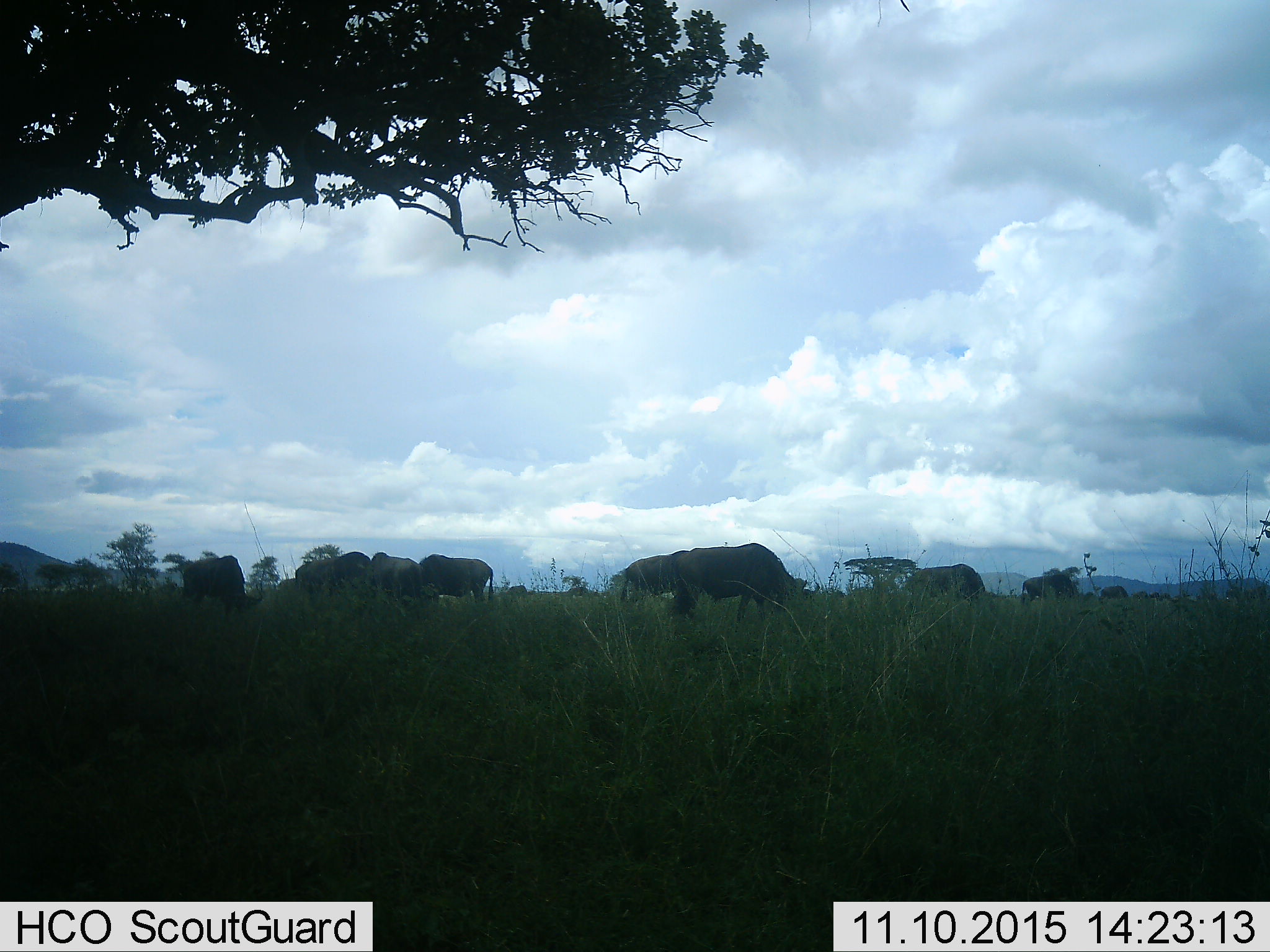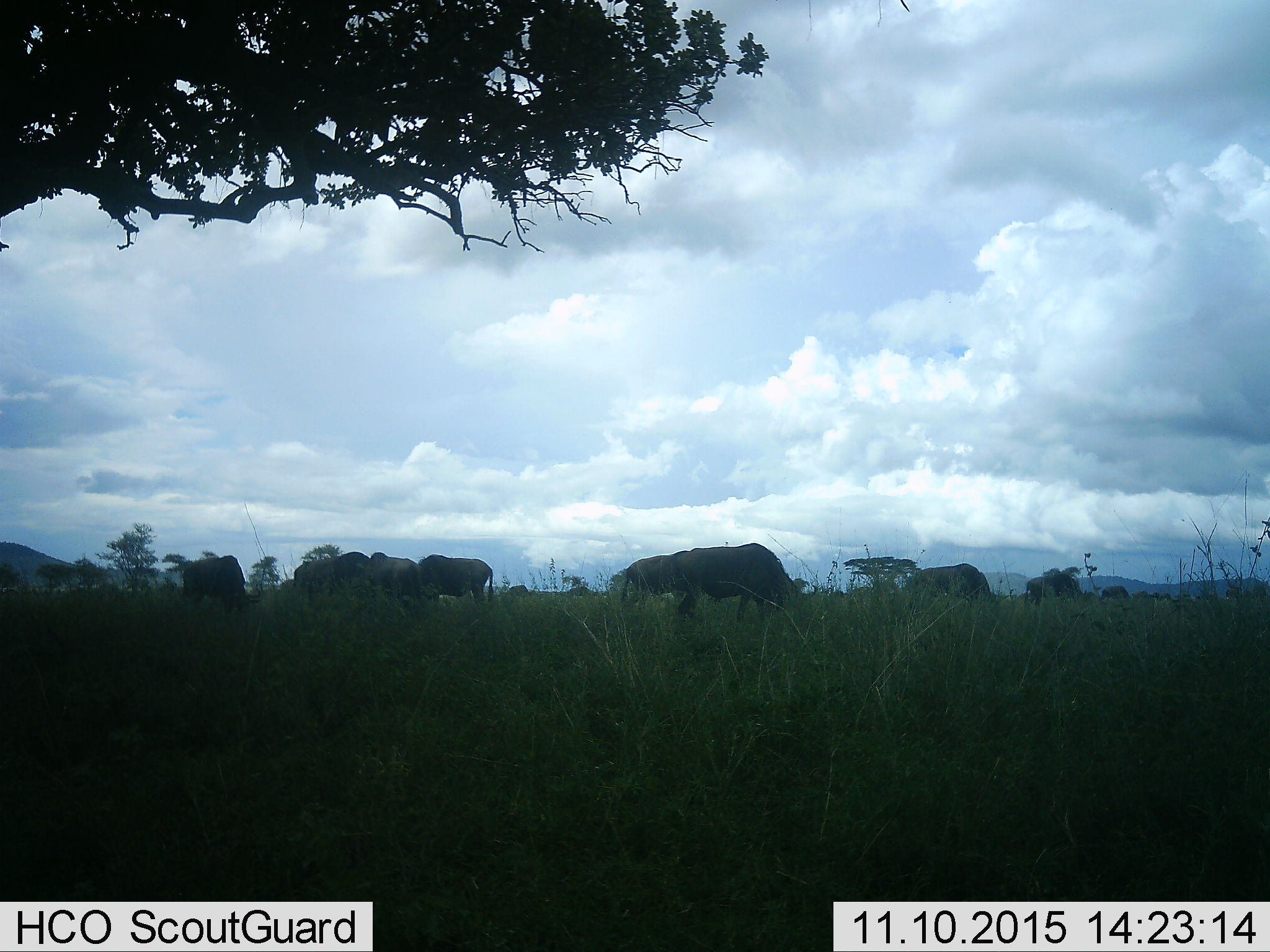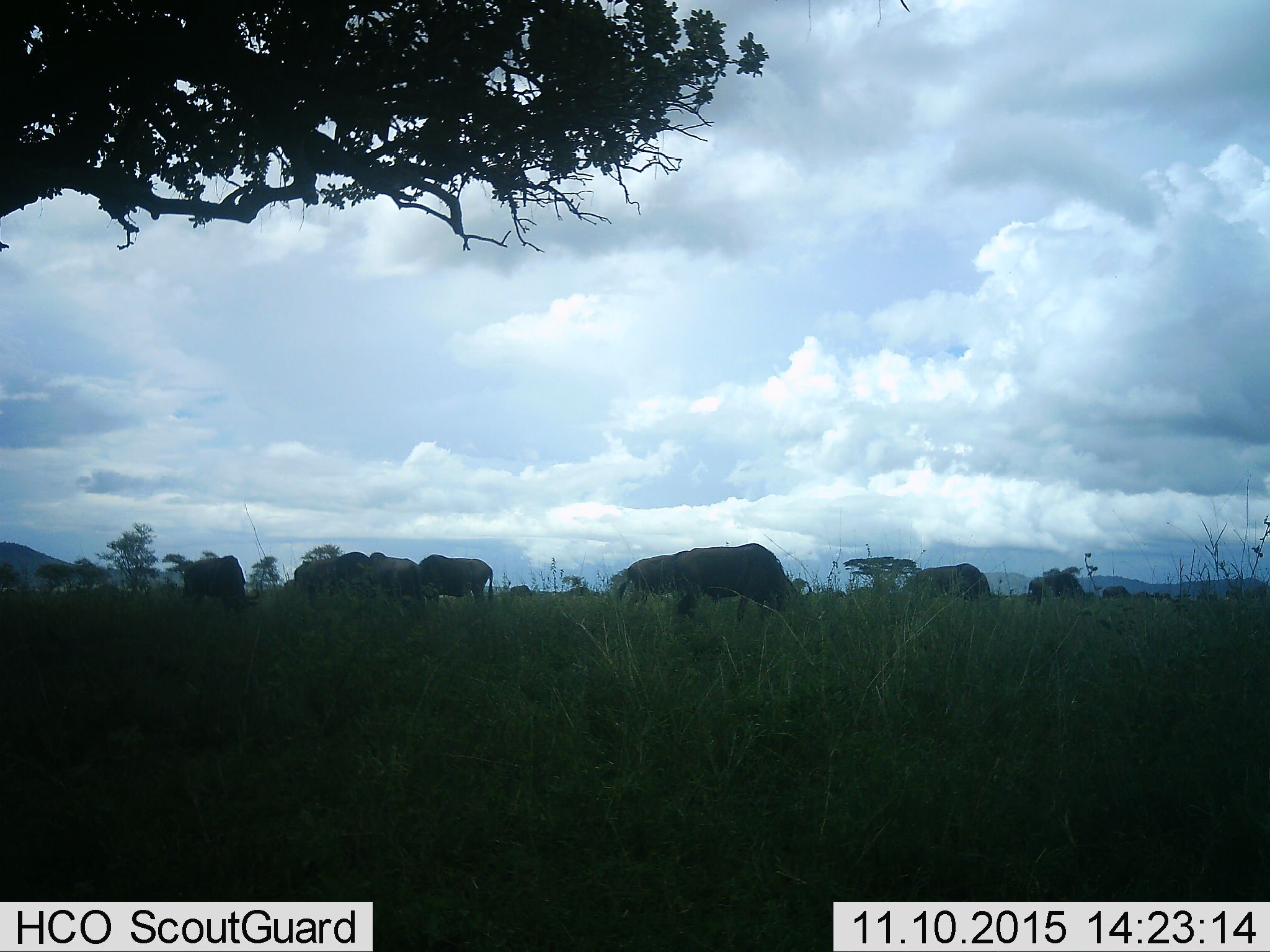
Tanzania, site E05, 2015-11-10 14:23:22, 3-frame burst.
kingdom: Animalia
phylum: Chordata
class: Mammalia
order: Artiodactyla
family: Bovidae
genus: Connochaetes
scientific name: Connochaetes taurinus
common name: blue wildebeest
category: wildebeest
Wildebeest (blue wildebeest) (Connochaetes taurinus), count 11-50. Behavior (volunteer vote fractions): standing 50%, resting 0%, moving 20%, interacting 0%. Young present (vote fraction): 0%. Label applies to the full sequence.